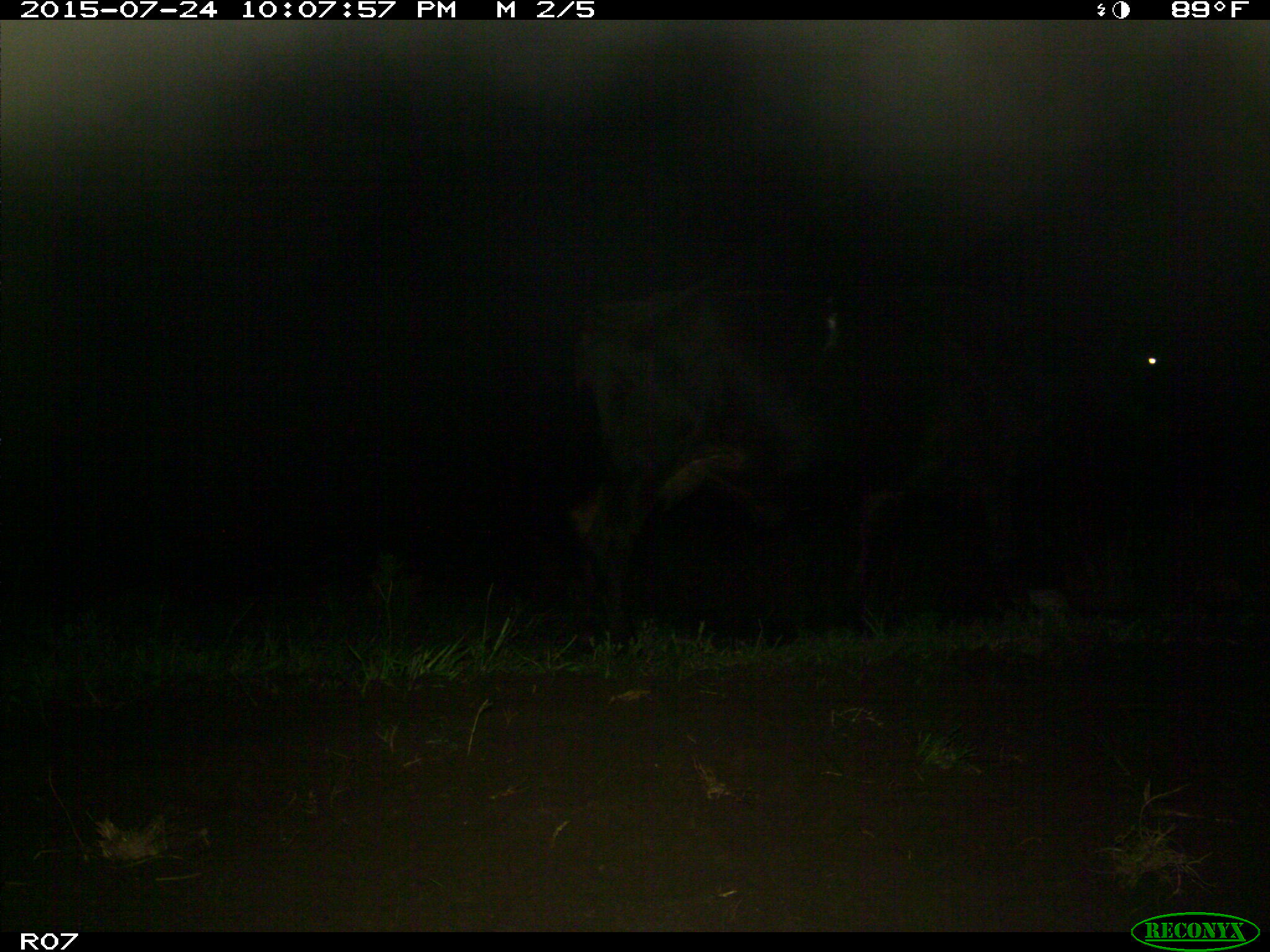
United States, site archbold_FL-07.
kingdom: Animalia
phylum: Chordata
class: Mammalia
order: Artiodactyla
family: Bovidae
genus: Bos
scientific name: Bos taurus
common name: domestic cow